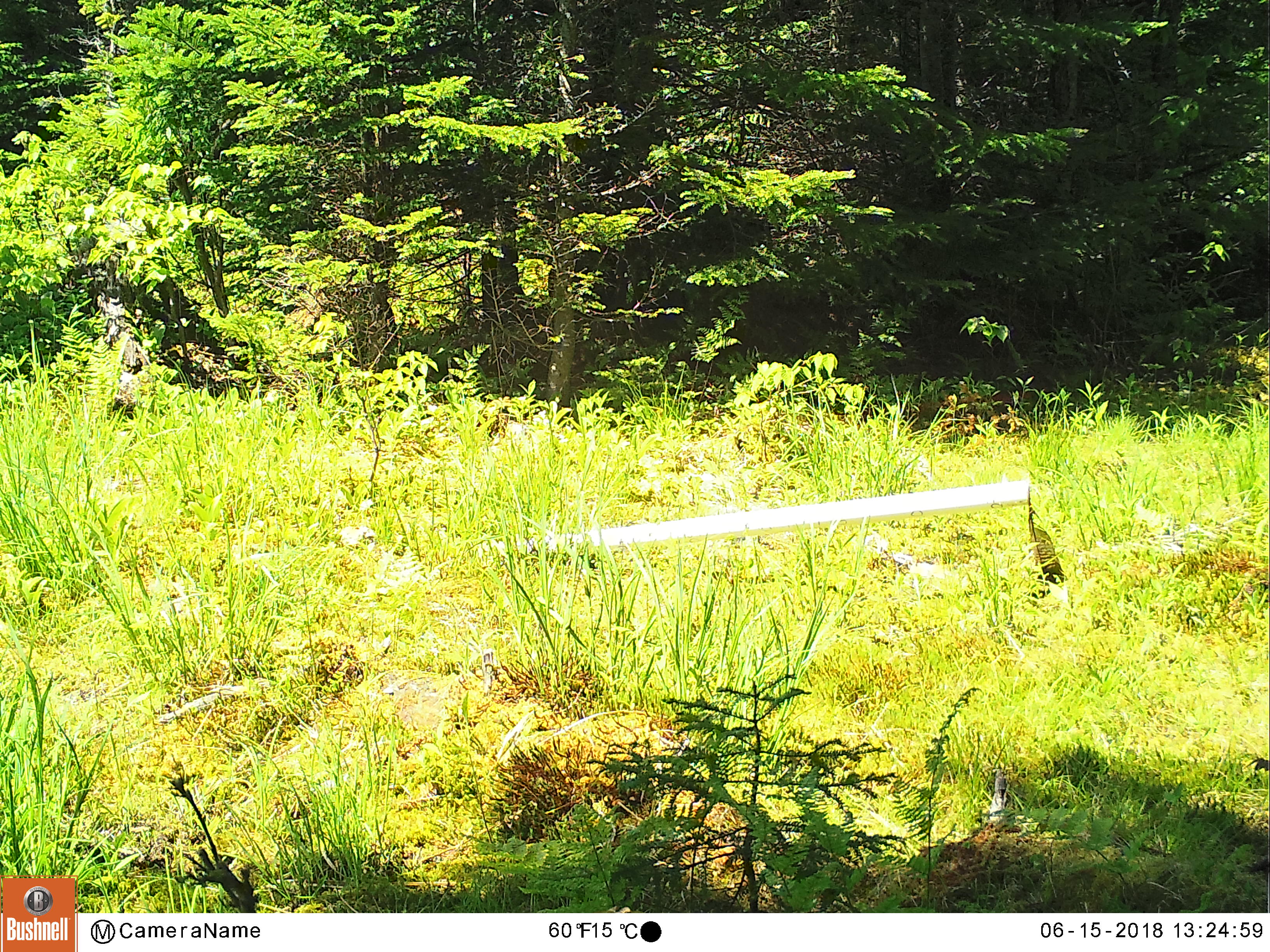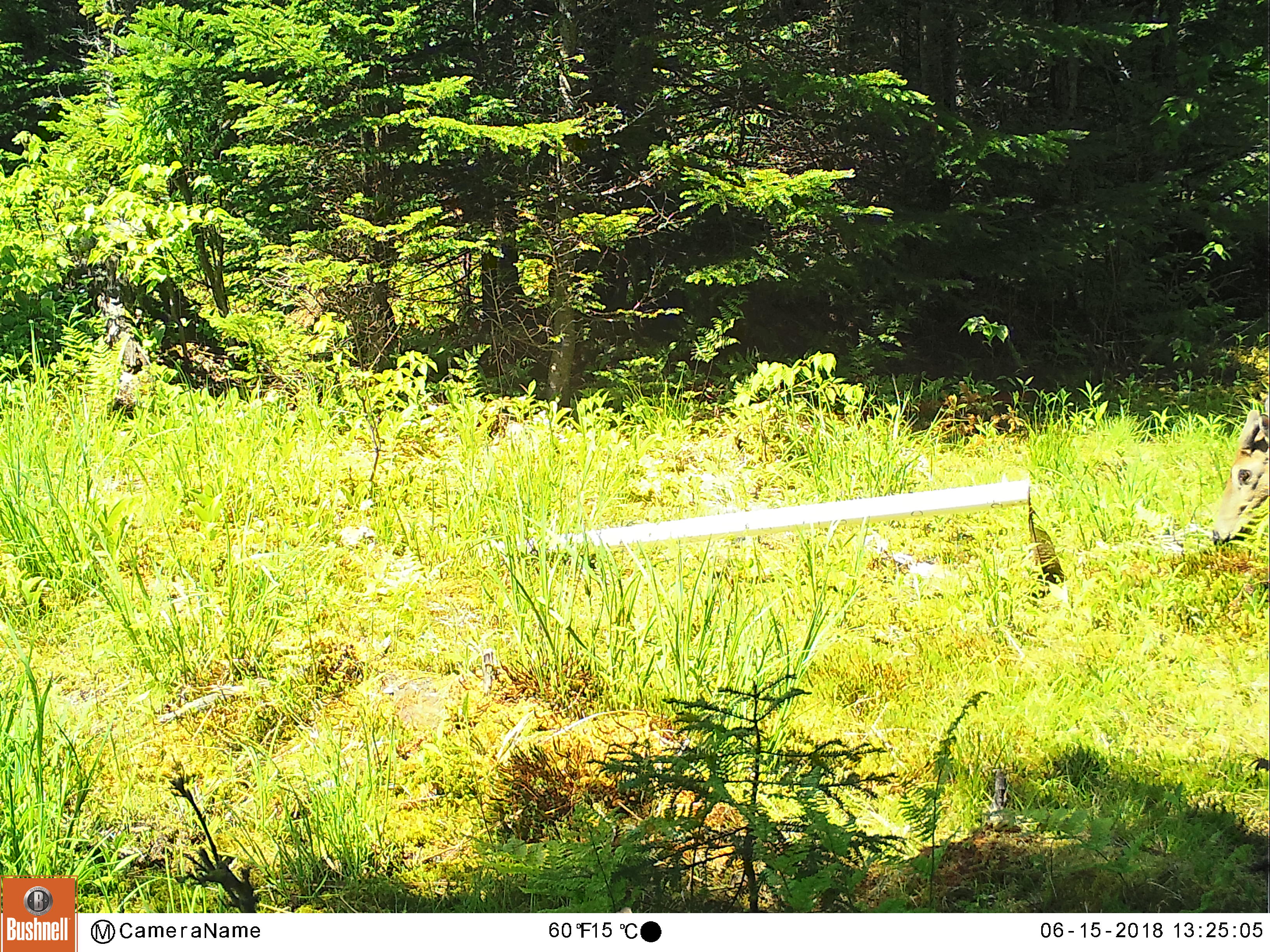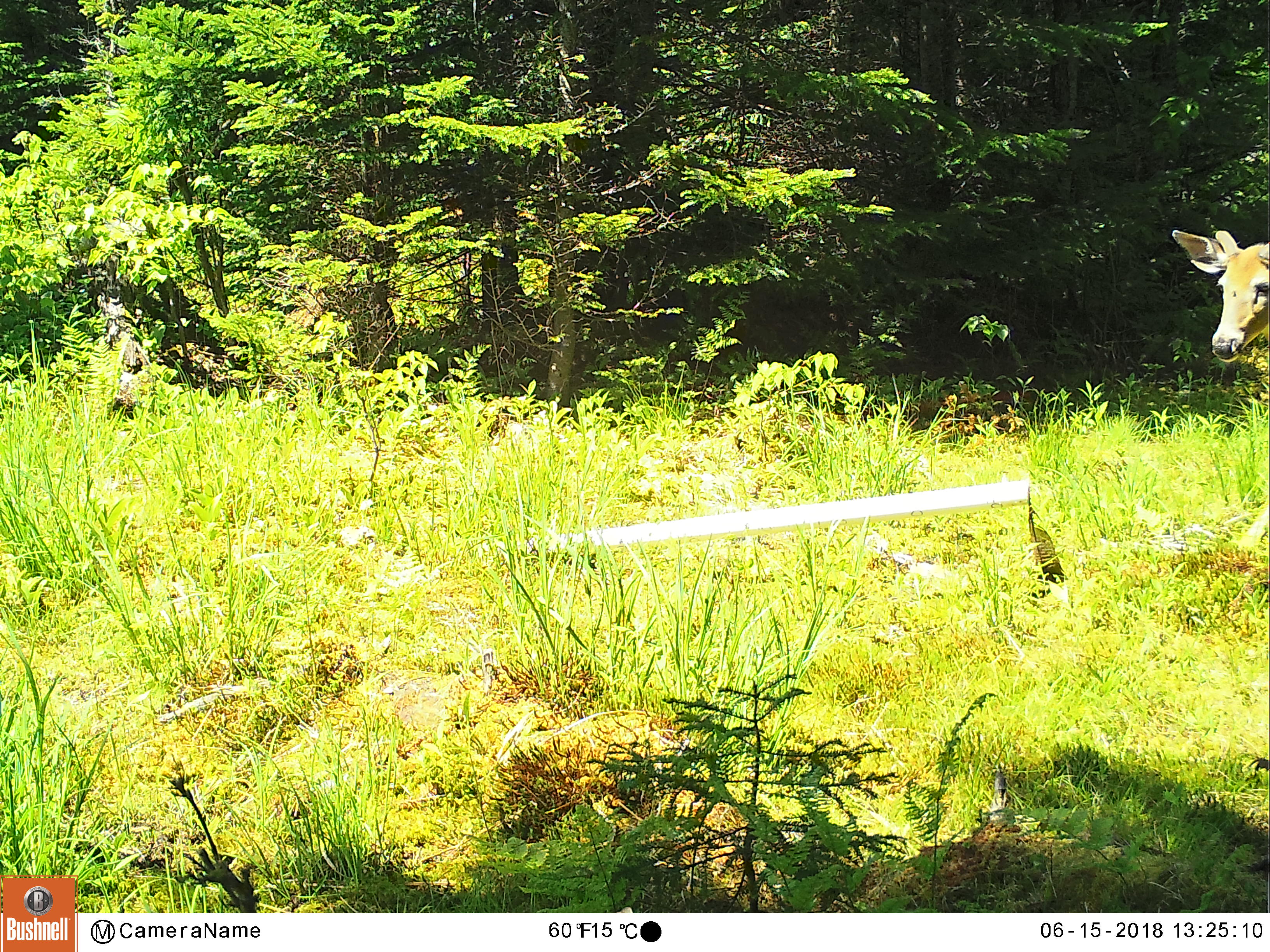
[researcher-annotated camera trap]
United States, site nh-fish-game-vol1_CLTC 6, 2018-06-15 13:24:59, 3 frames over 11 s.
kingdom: Animalia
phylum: Chordata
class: Mammalia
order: Artiodactyla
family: Cervidae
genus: Odocoileus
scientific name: Odocoileus virginianus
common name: white-tailed deer